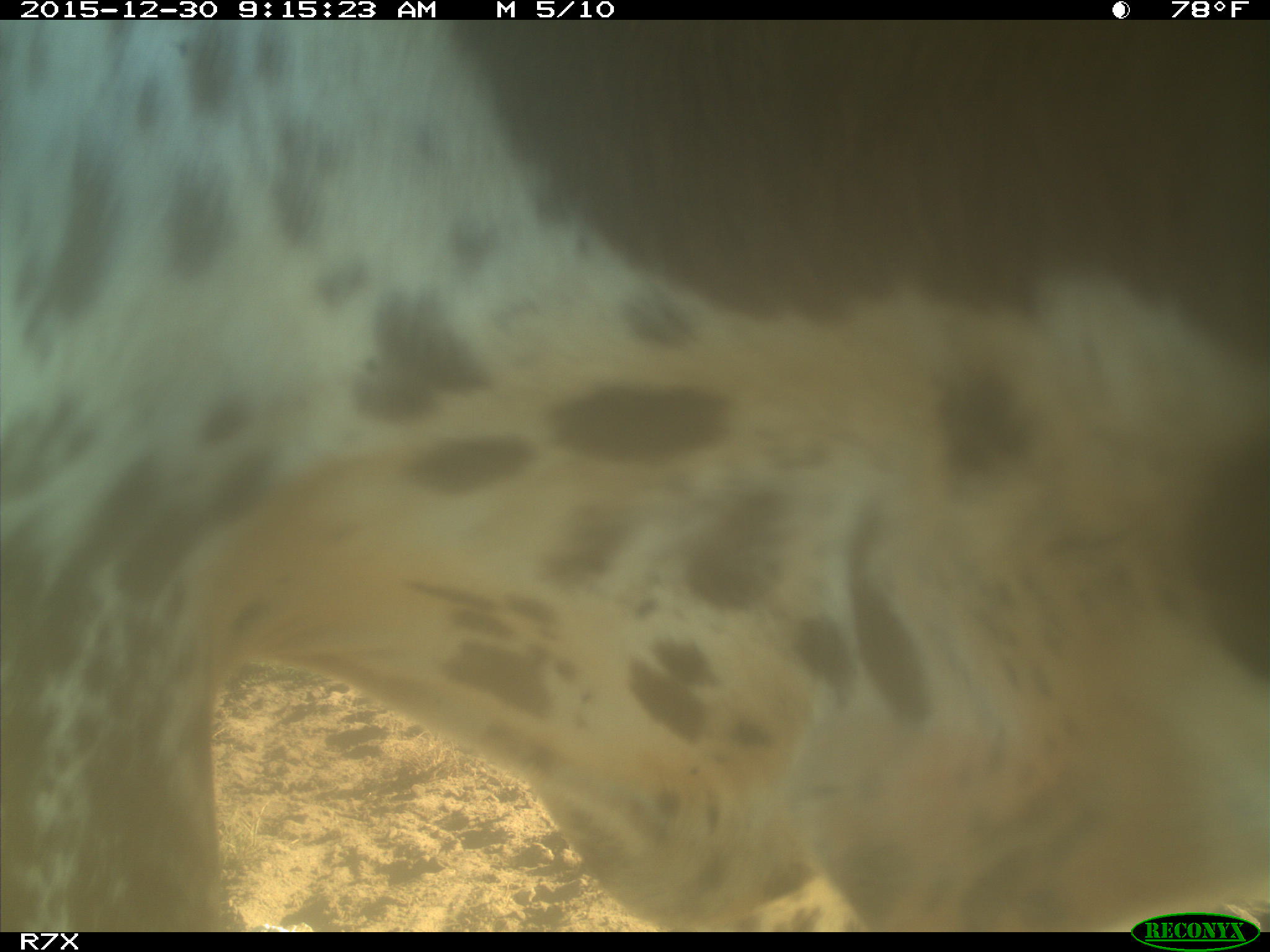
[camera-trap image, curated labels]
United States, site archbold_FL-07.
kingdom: Animalia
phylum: Chordata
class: Mammalia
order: Artiodactyla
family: Bovidae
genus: Bos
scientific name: Bos taurus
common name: domestic cow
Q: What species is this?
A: Bos taurus (domestic cow).